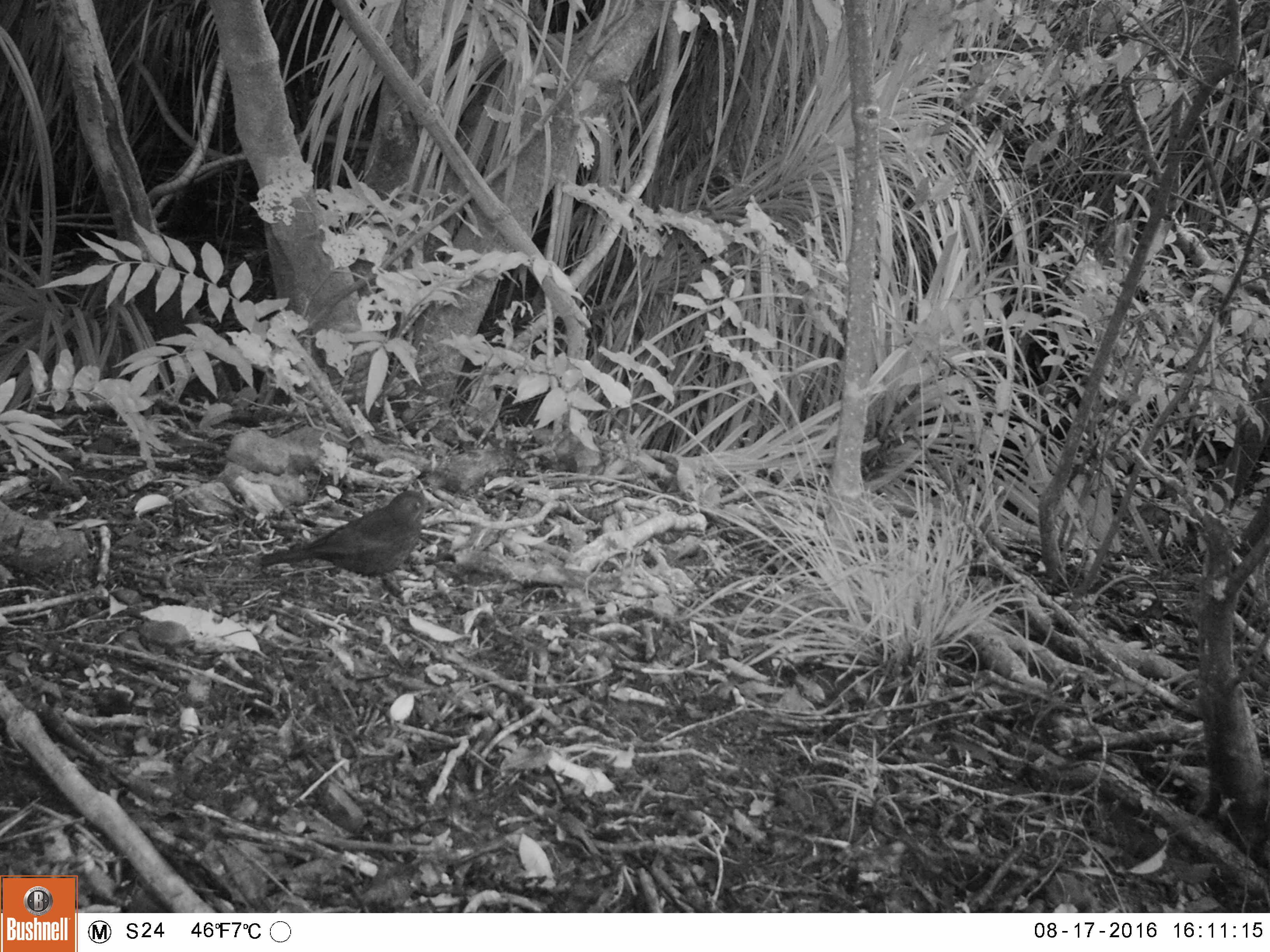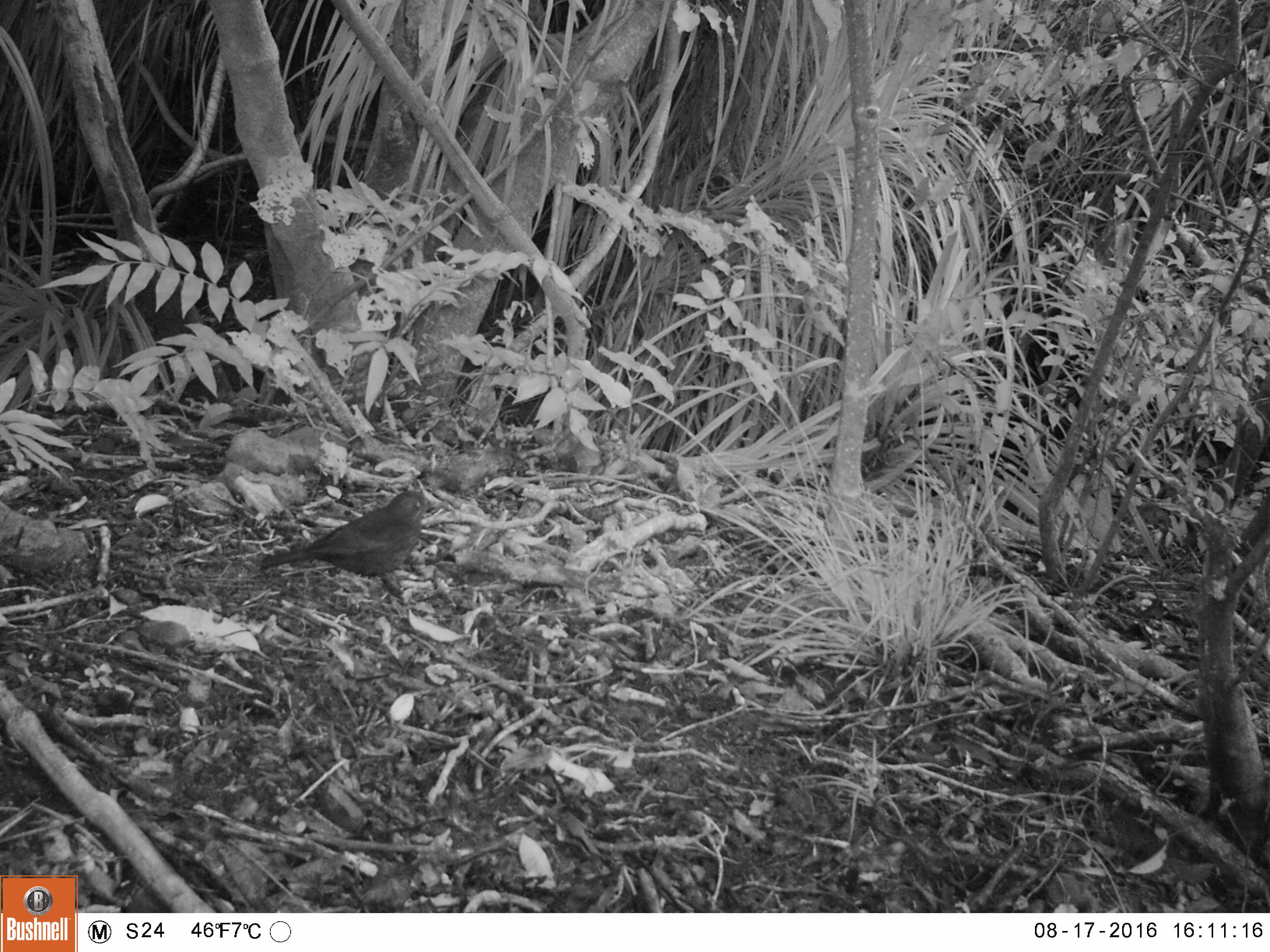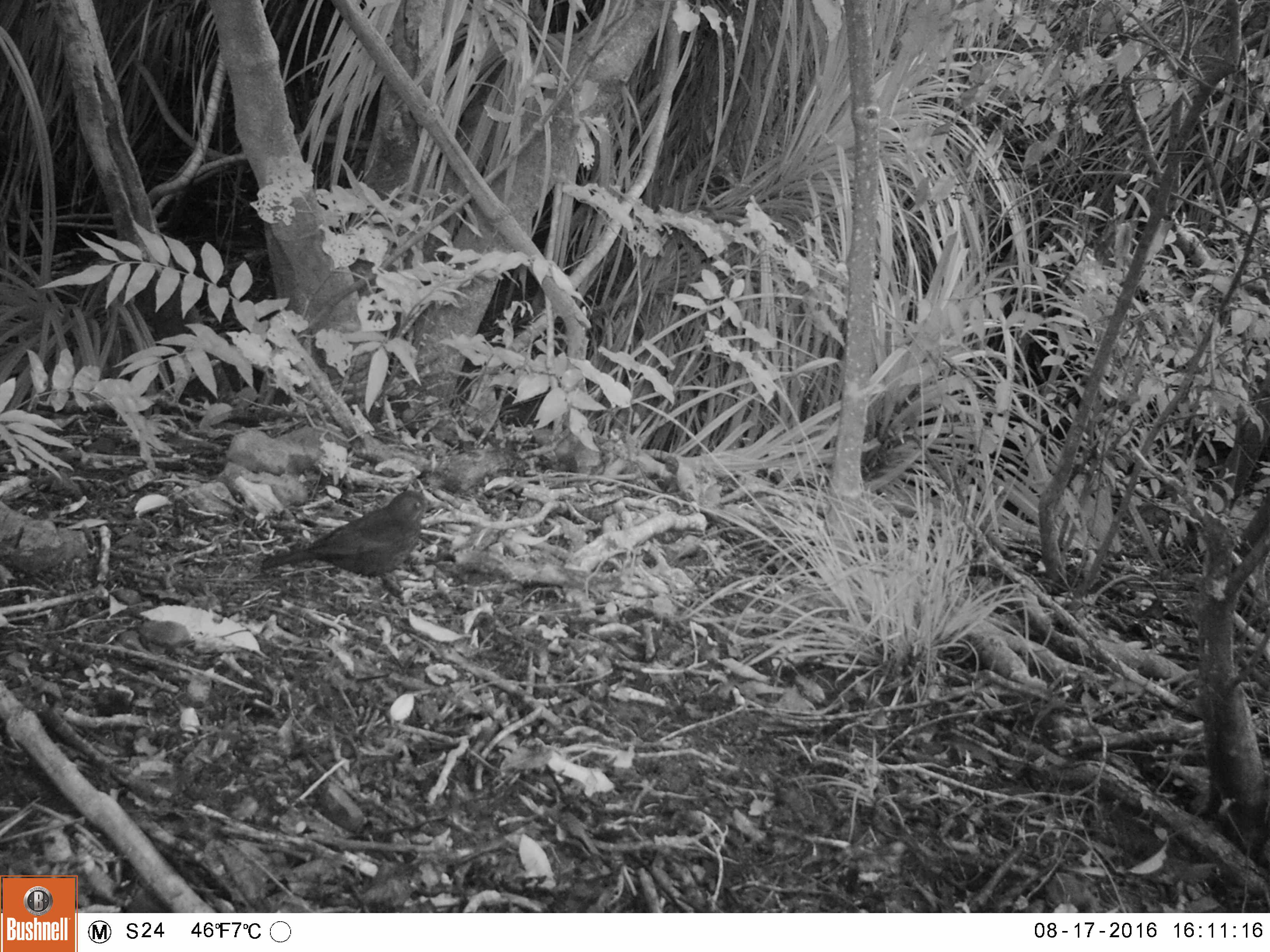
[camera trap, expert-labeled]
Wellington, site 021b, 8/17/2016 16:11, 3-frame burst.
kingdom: Animalia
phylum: Chordata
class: Aves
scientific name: Aves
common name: bird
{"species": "bird (Aves)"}